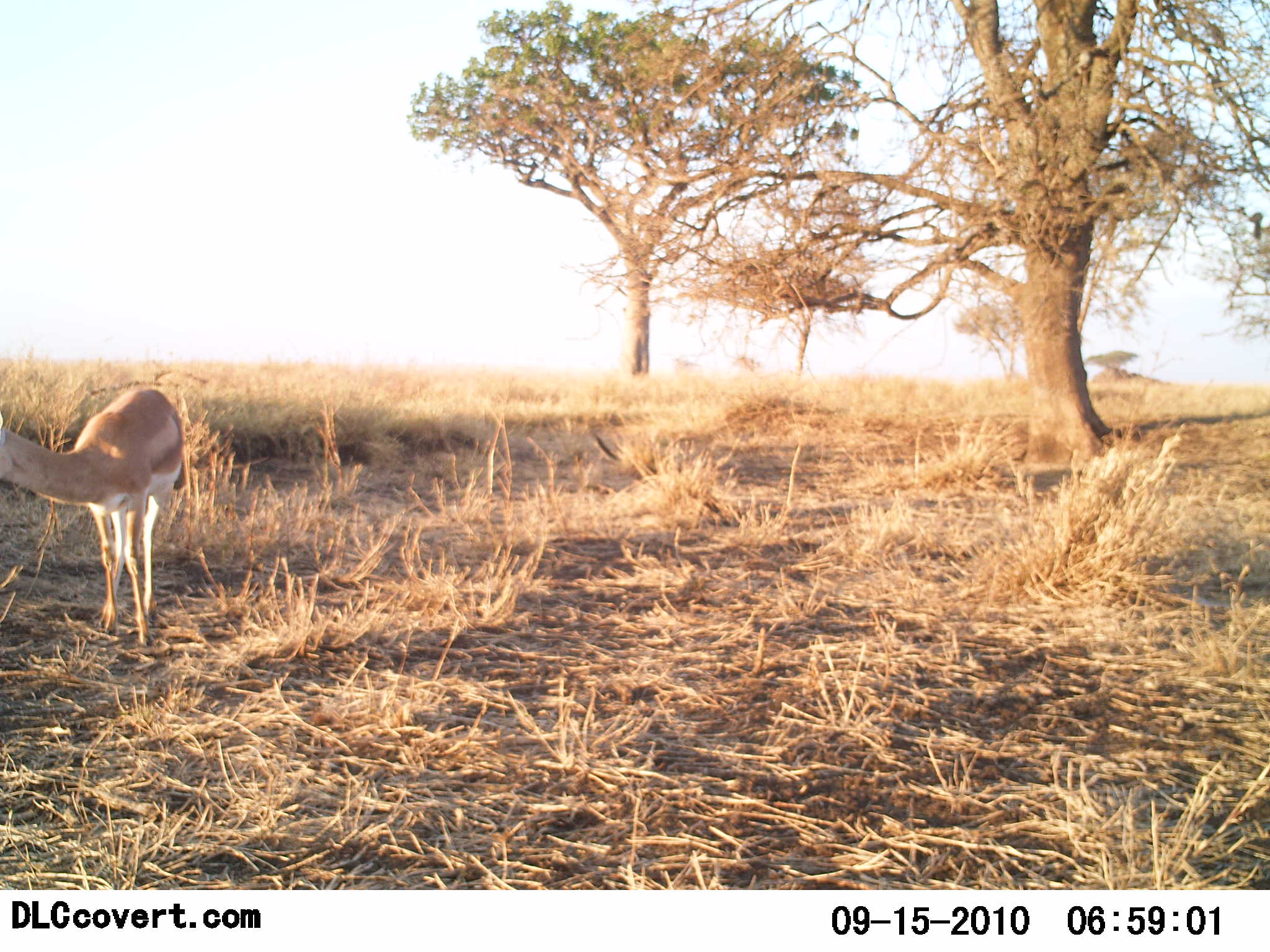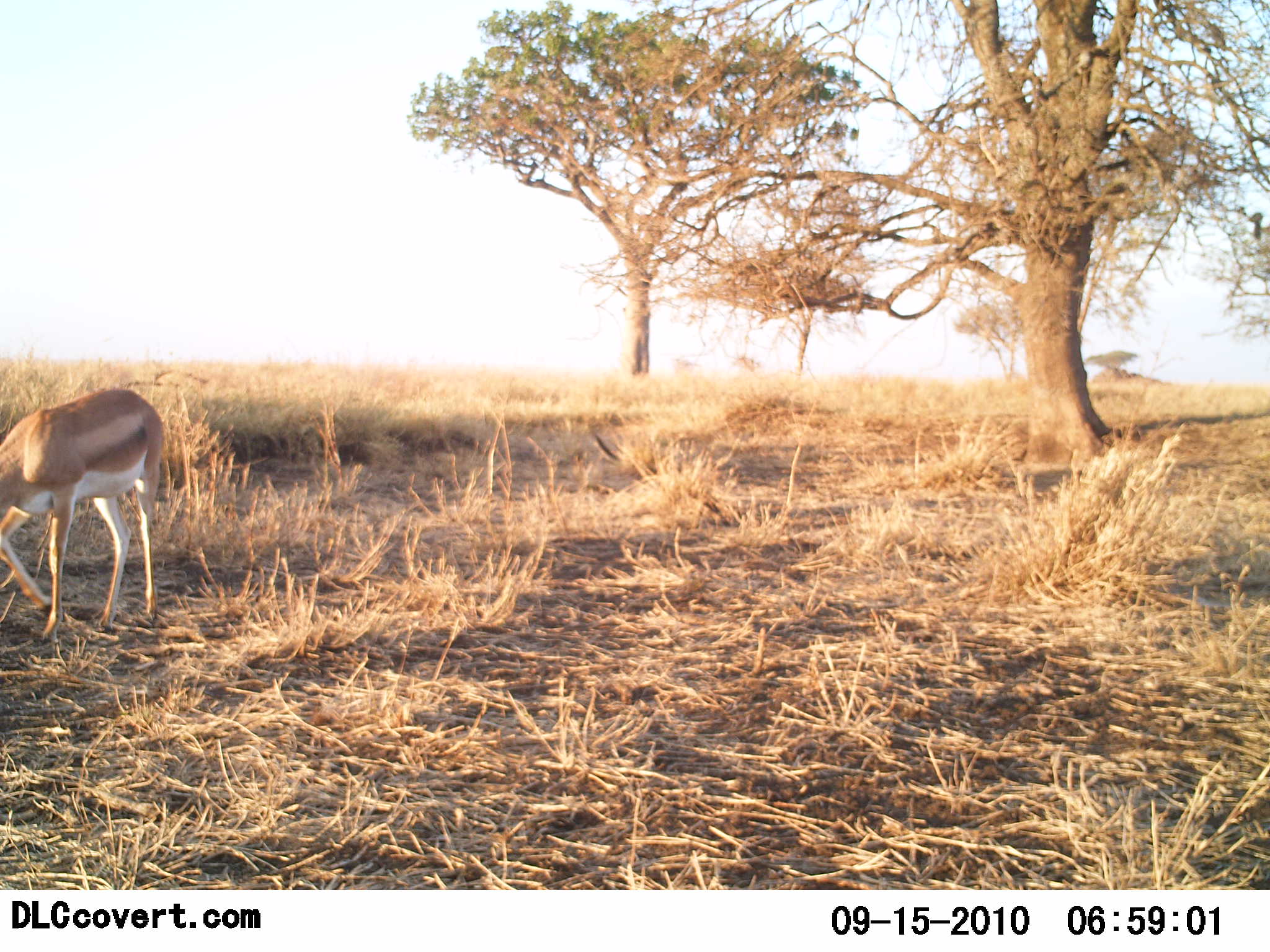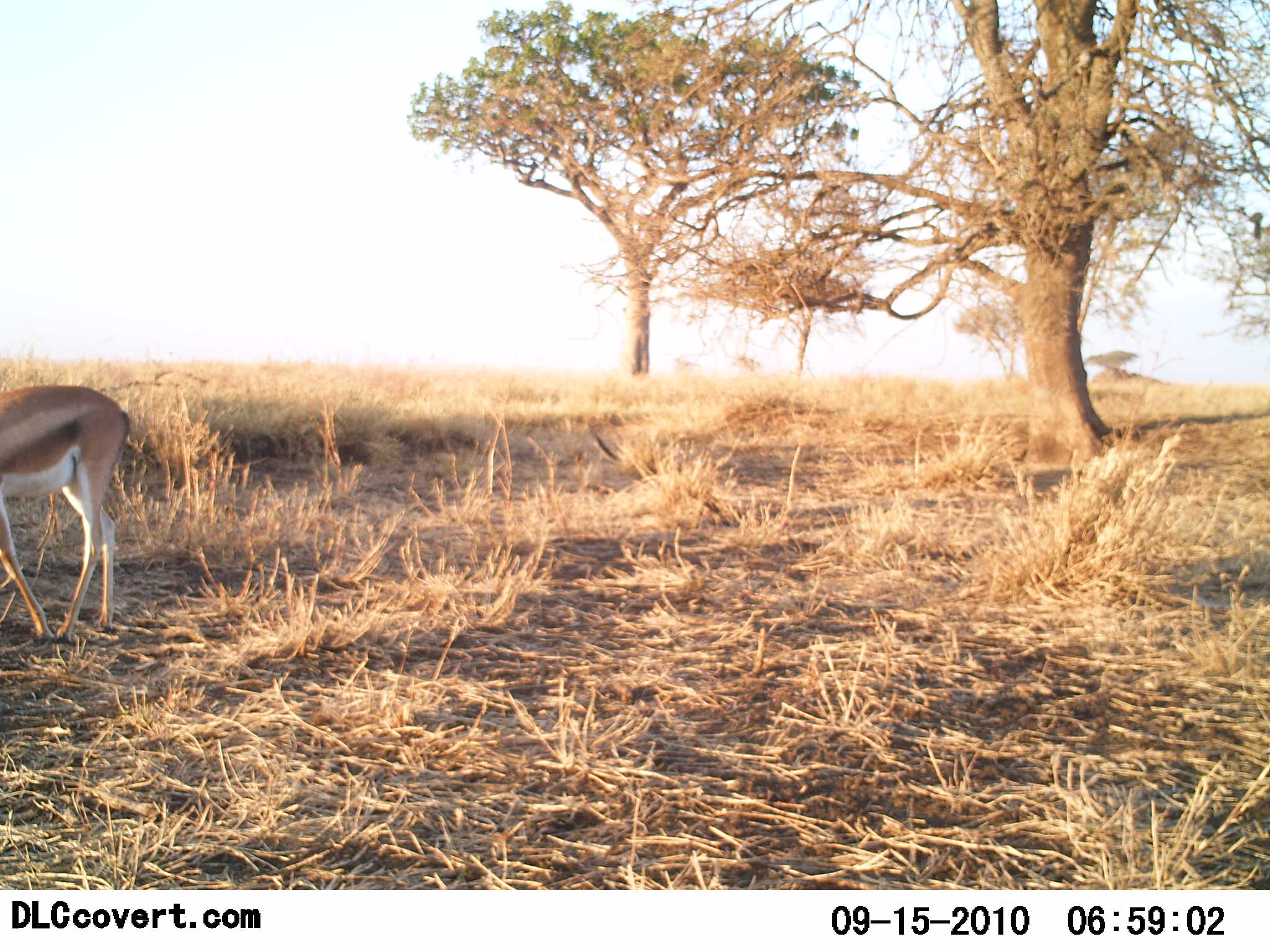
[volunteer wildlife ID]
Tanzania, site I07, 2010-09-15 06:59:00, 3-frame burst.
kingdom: Animalia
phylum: Chordata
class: Mammalia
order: Artiodactyla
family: Bovidae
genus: Nanger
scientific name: Nanger granti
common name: grant's gazelle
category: gazellegrants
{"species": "gazellegrants (grant's gazelle) (Nanger granti)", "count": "1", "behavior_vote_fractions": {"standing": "30%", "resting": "0%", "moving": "50%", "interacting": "0%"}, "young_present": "0%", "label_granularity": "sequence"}